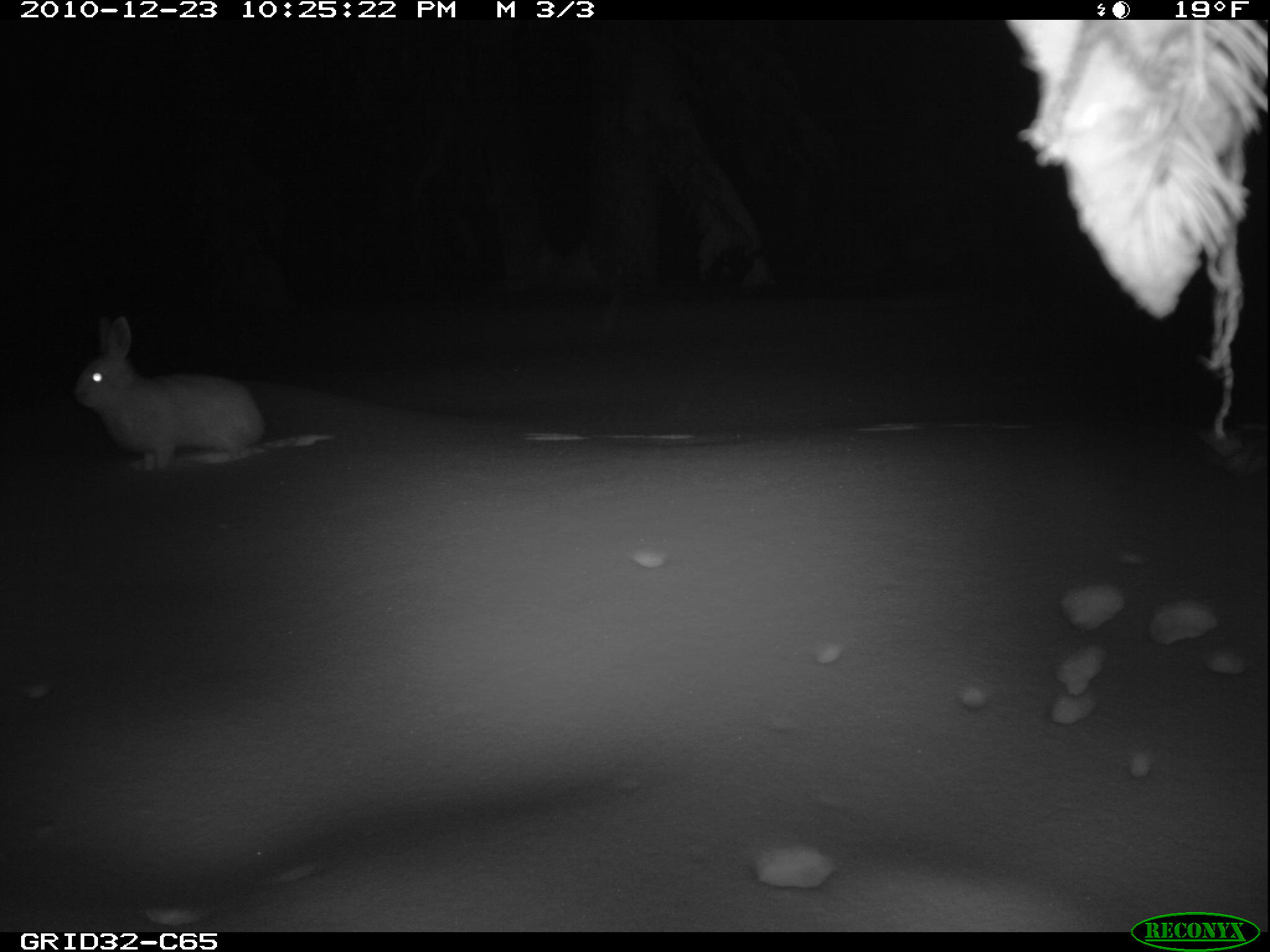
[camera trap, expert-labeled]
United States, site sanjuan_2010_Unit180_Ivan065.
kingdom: Animalia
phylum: Chordata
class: Mammalia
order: Lagomorpha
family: Leporidae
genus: Lepus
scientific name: Lepus americanus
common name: snowshoe hare